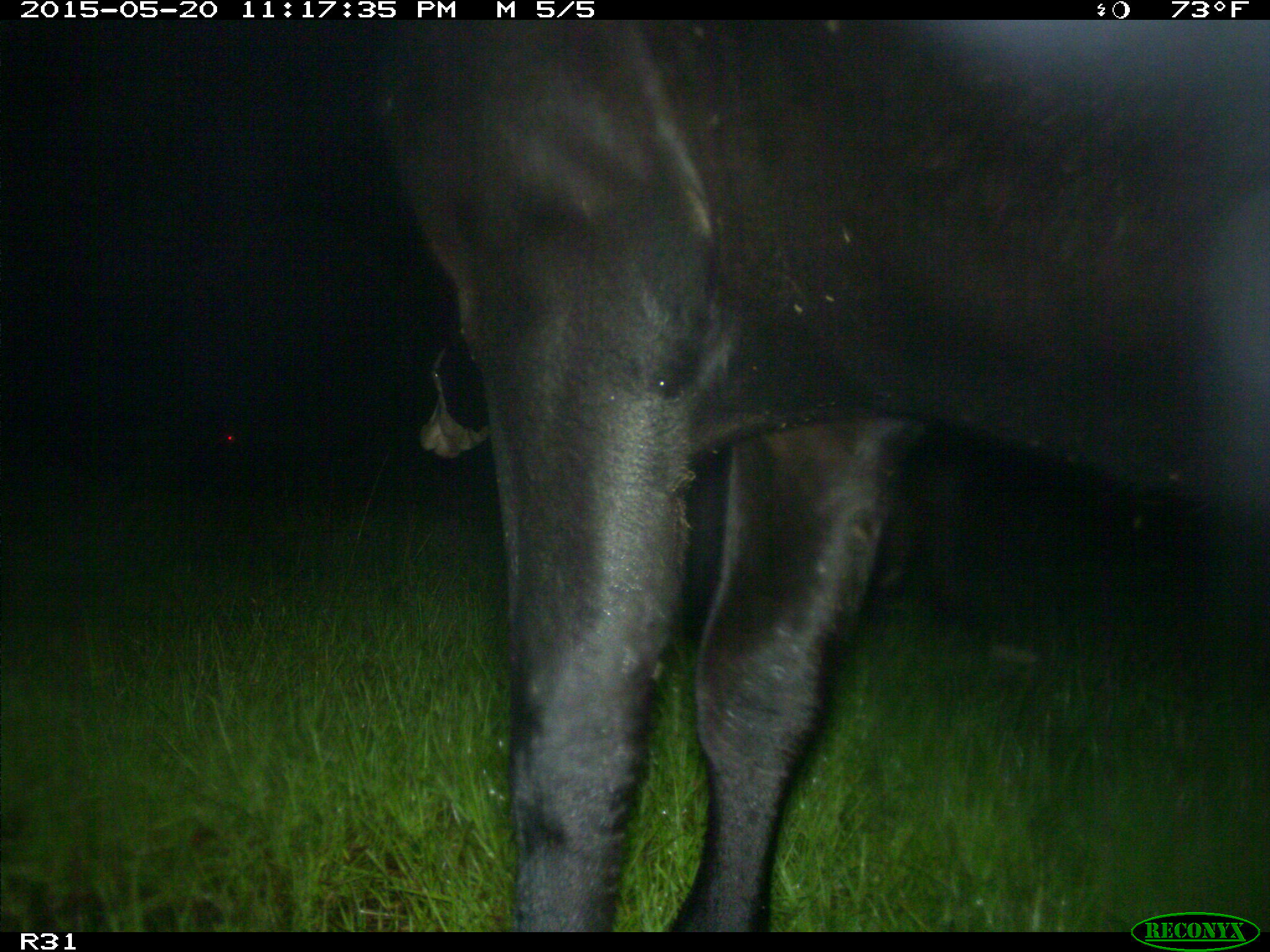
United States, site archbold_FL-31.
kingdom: Animalia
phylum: Chordata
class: Mammalia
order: Artiodactyla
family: Bovidae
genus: Bos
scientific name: Bos taurus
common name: domestic cow